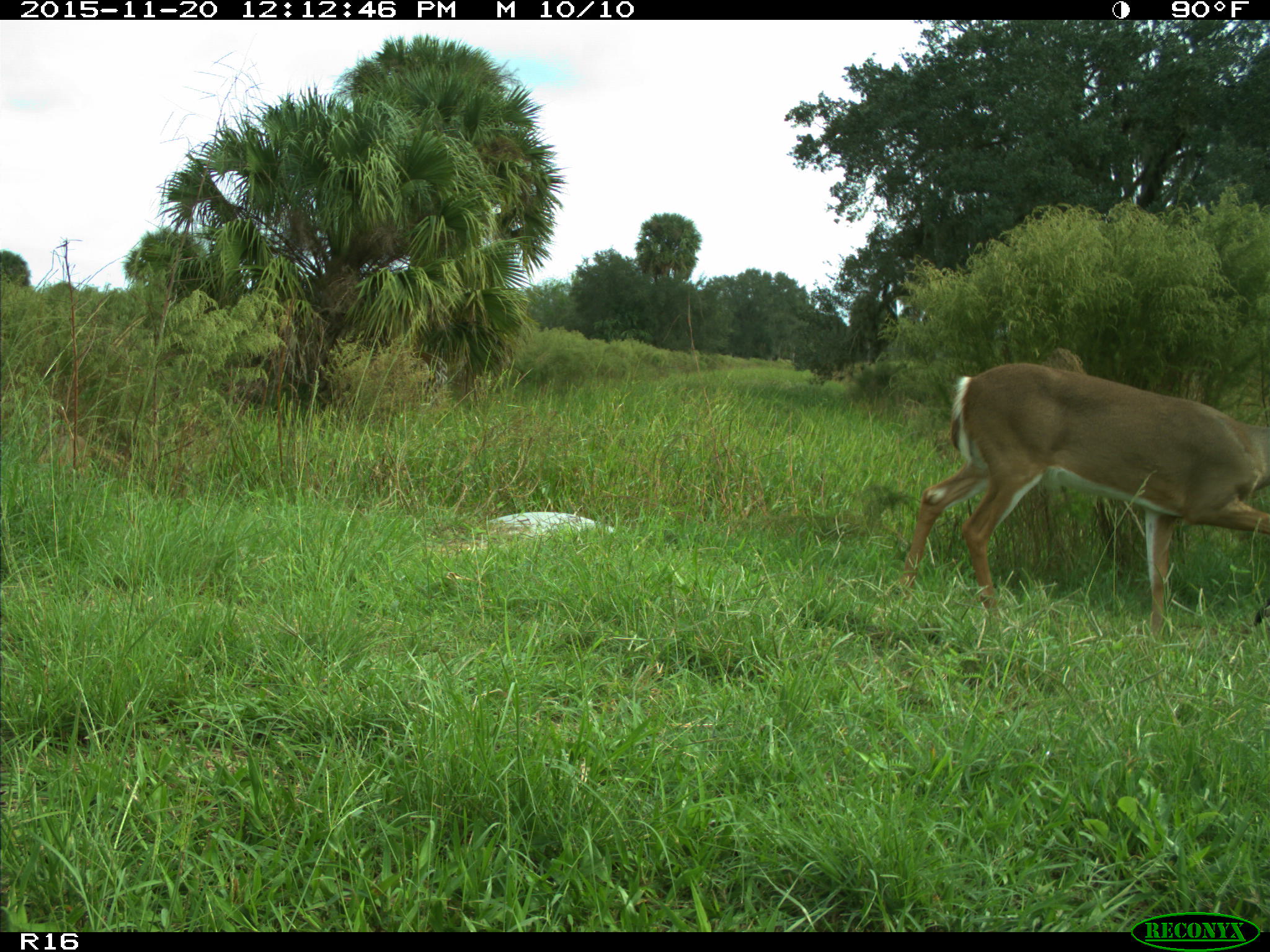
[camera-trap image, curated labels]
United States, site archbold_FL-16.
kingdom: Animalia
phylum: Chordata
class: Mammalia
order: Artiodactyla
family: Cervidae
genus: Odocoileus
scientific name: Odocoileus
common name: deer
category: unidentified deer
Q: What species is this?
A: Unidentified deer (deer) (Odocoileus).